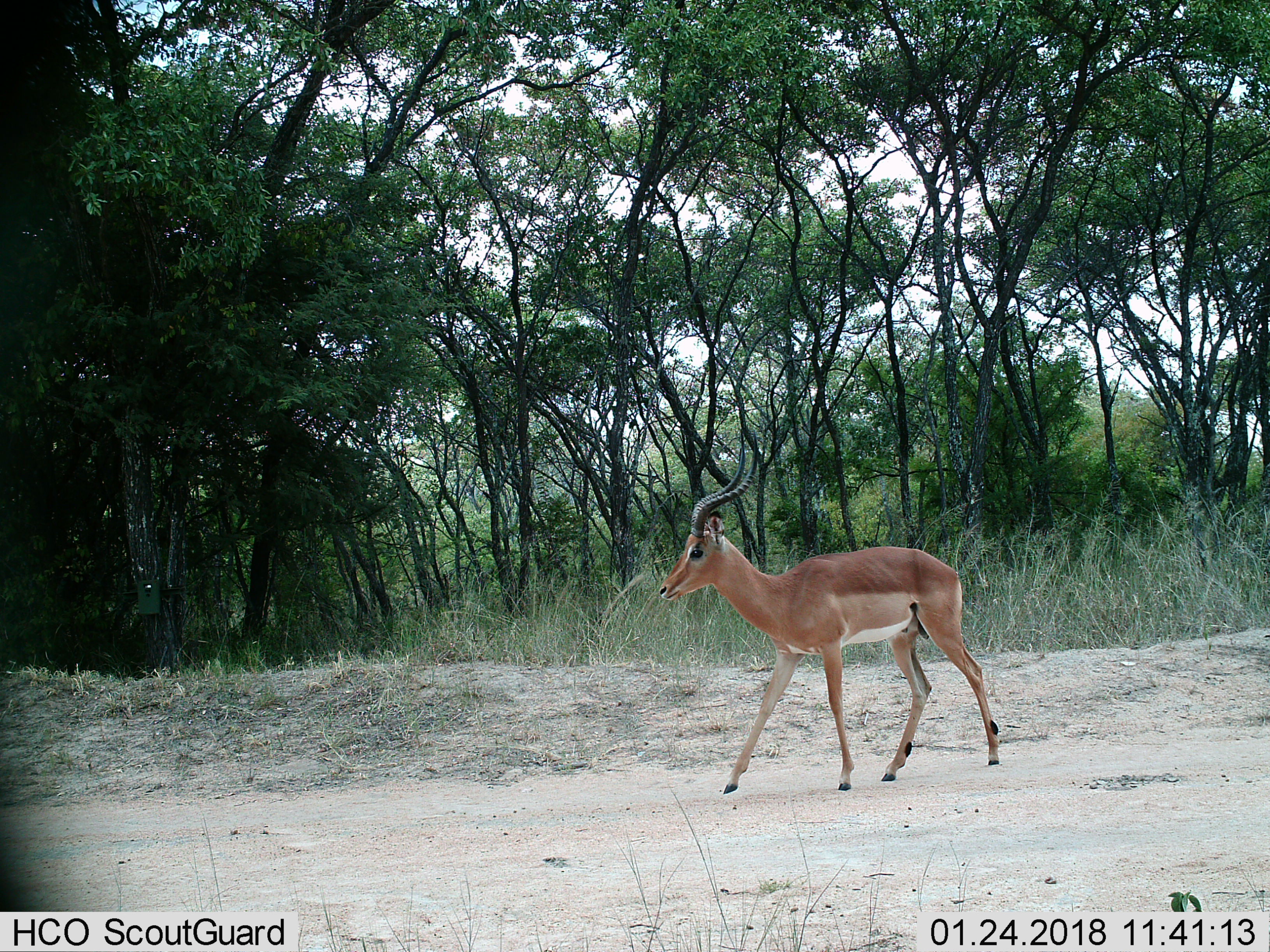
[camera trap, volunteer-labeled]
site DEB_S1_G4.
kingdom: Animalia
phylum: Chordata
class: Mammalia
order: Artiodactyla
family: Bovidae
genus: Aepyceros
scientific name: Aepyceros melampus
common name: impala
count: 1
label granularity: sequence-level